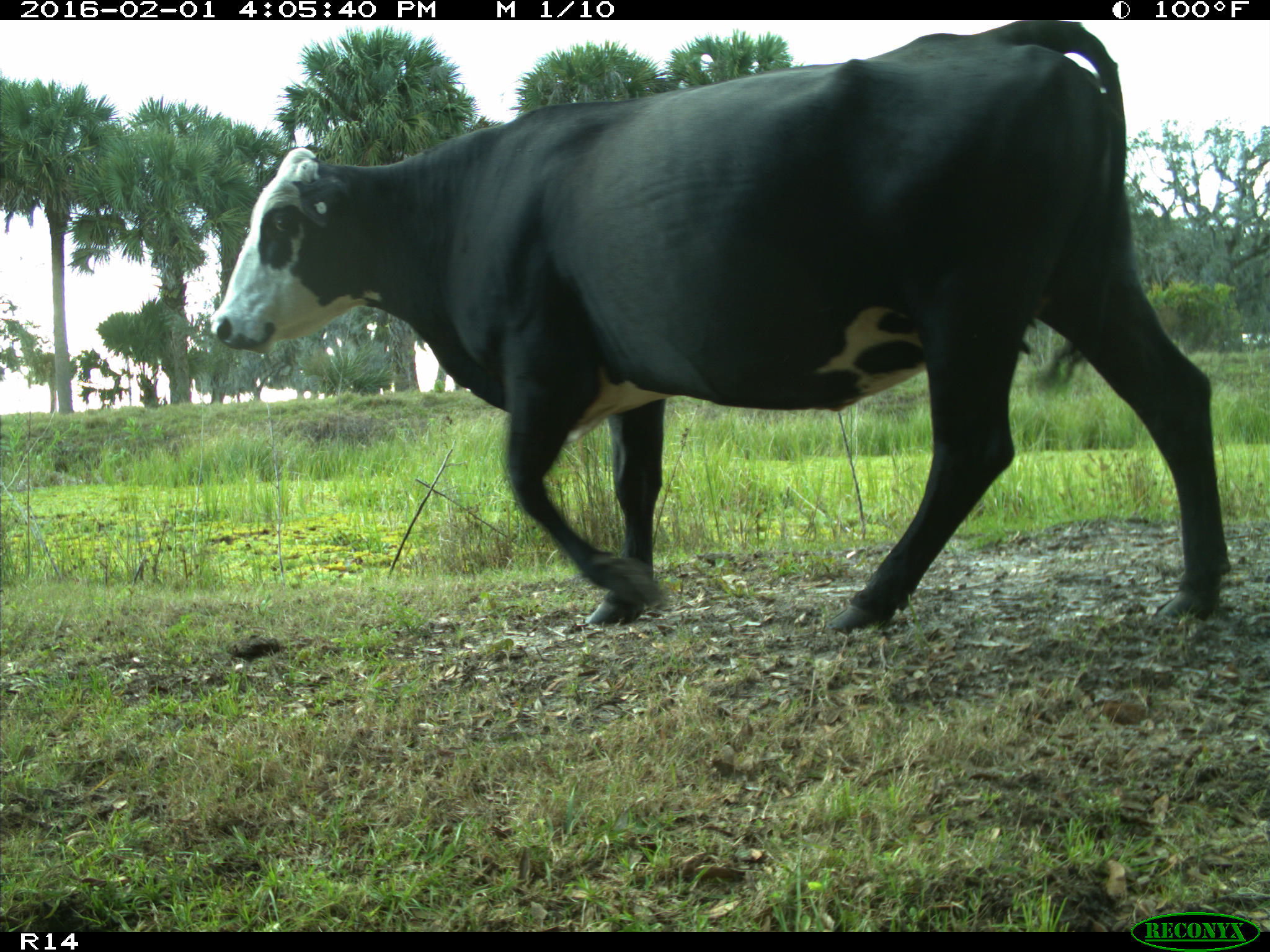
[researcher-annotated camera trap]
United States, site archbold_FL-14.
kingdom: Animalia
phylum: Chordata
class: Mammalia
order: Artiodactyla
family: Bovidae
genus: Bos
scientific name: Bos taurus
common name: domestic cow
Bos taurus (domestic cow).